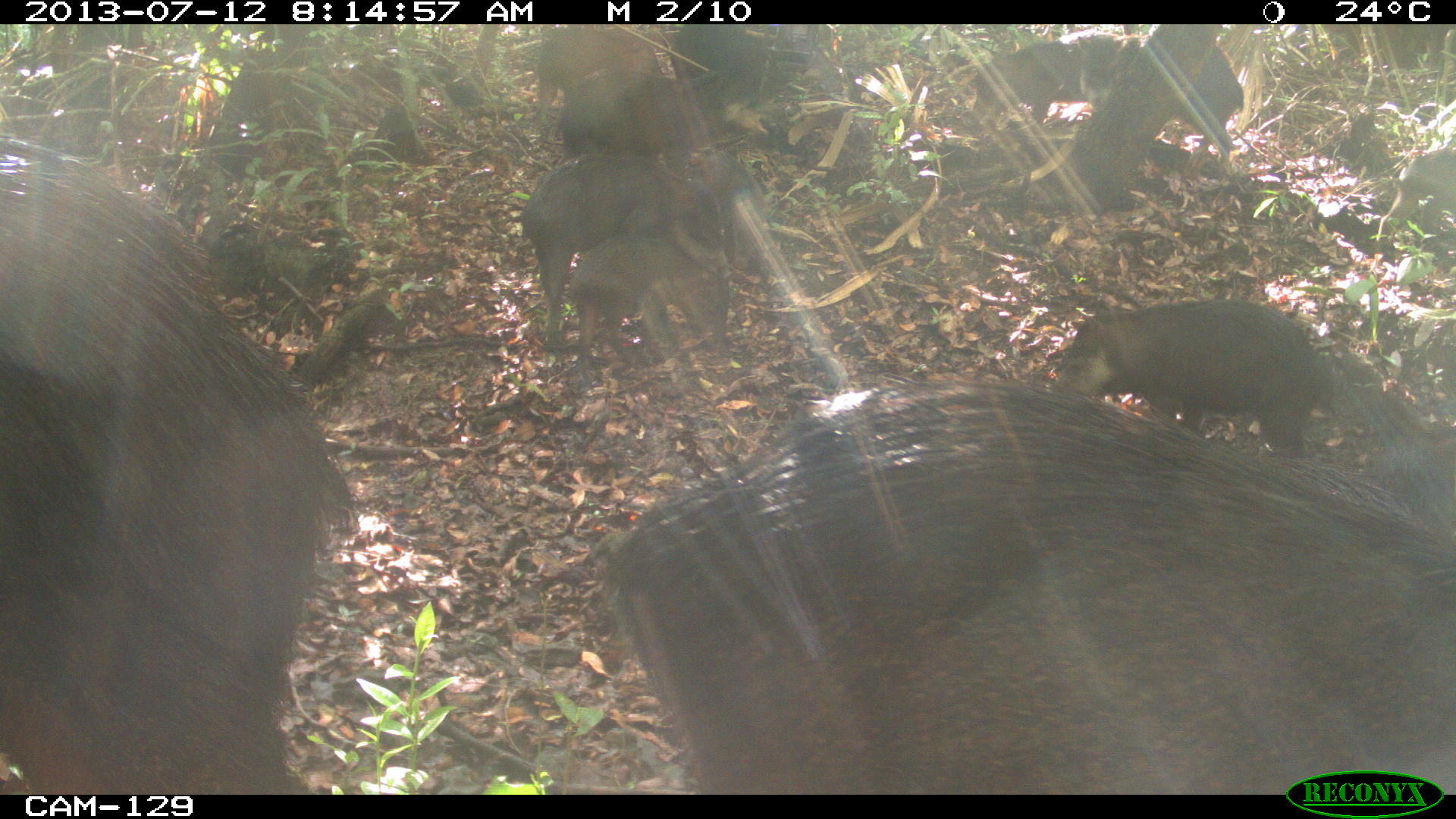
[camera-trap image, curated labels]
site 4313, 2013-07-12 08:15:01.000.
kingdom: Animalia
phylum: Chordata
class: Mammalia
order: Artiodactyla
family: Tayassuidae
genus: Tayassu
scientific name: Tayassu pecari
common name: white-lipped peccary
Tayassu pecari (white-lipped peccary), count 20.